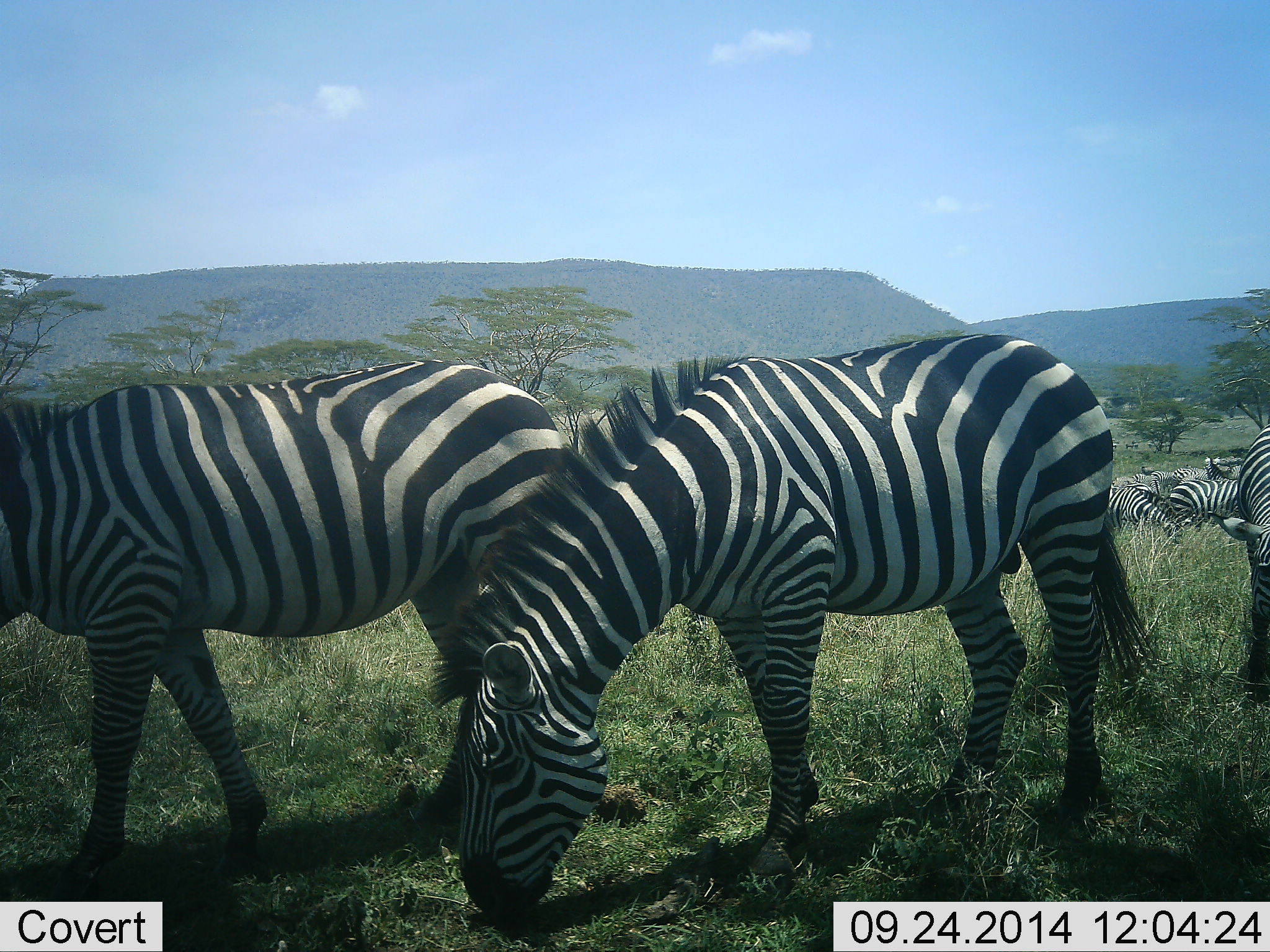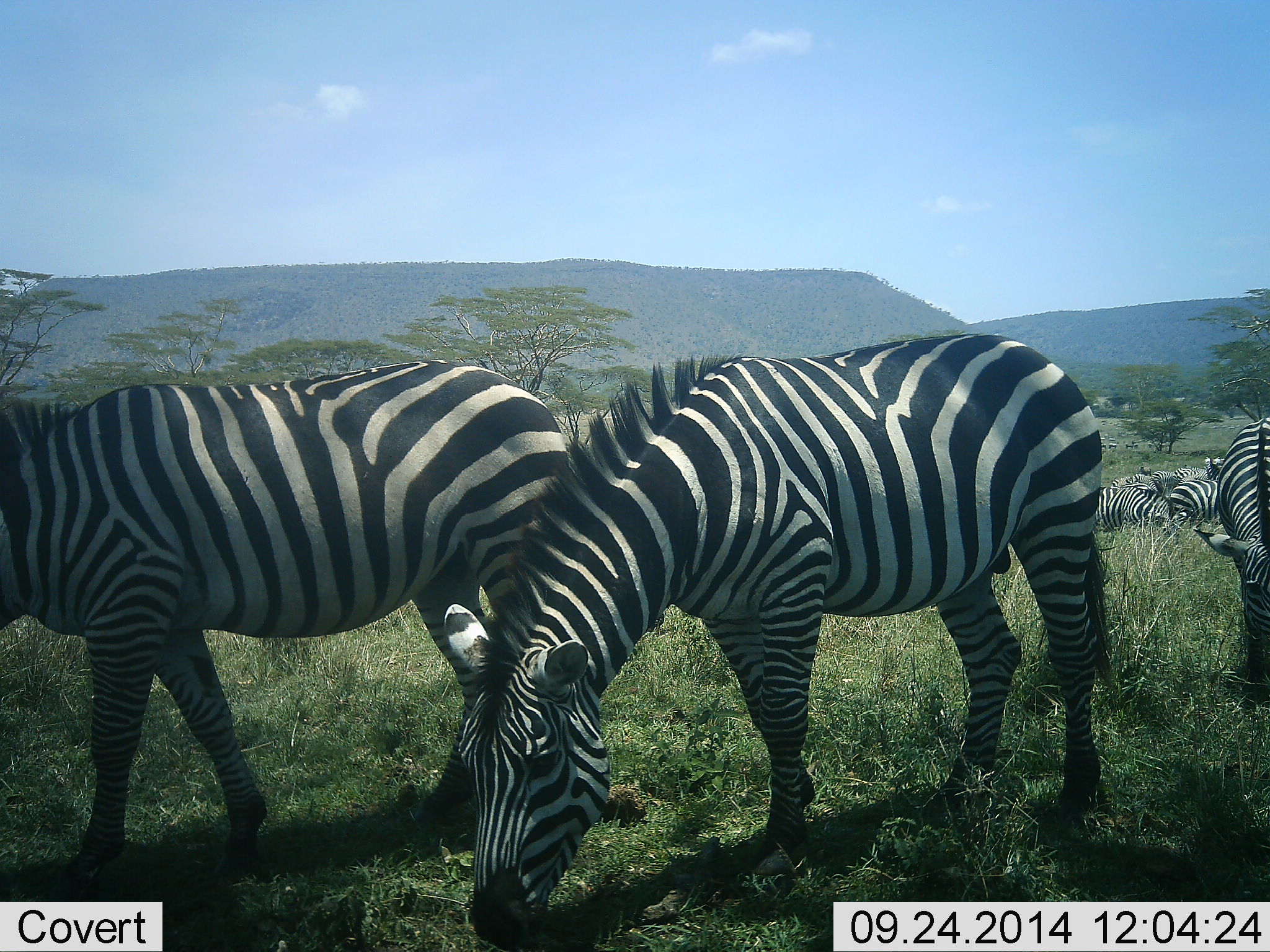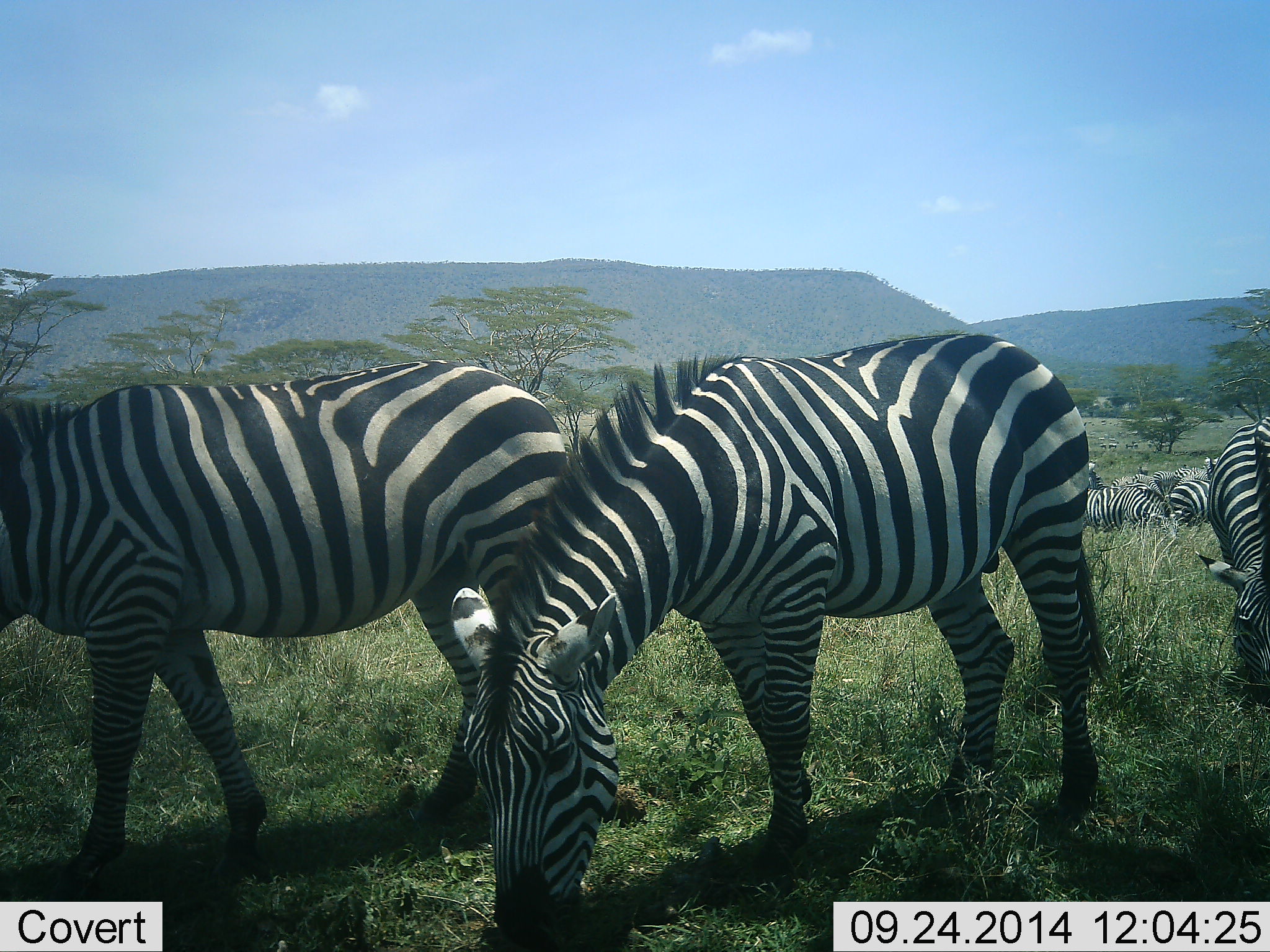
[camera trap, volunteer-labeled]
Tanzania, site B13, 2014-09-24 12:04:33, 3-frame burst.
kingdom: Animalia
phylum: Chordata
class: Mammalia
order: Perissodactyla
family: Equidae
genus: Equus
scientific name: Equus quagga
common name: plains zebra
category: zebra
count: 7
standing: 50%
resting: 20%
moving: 20%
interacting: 10%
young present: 0%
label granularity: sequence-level